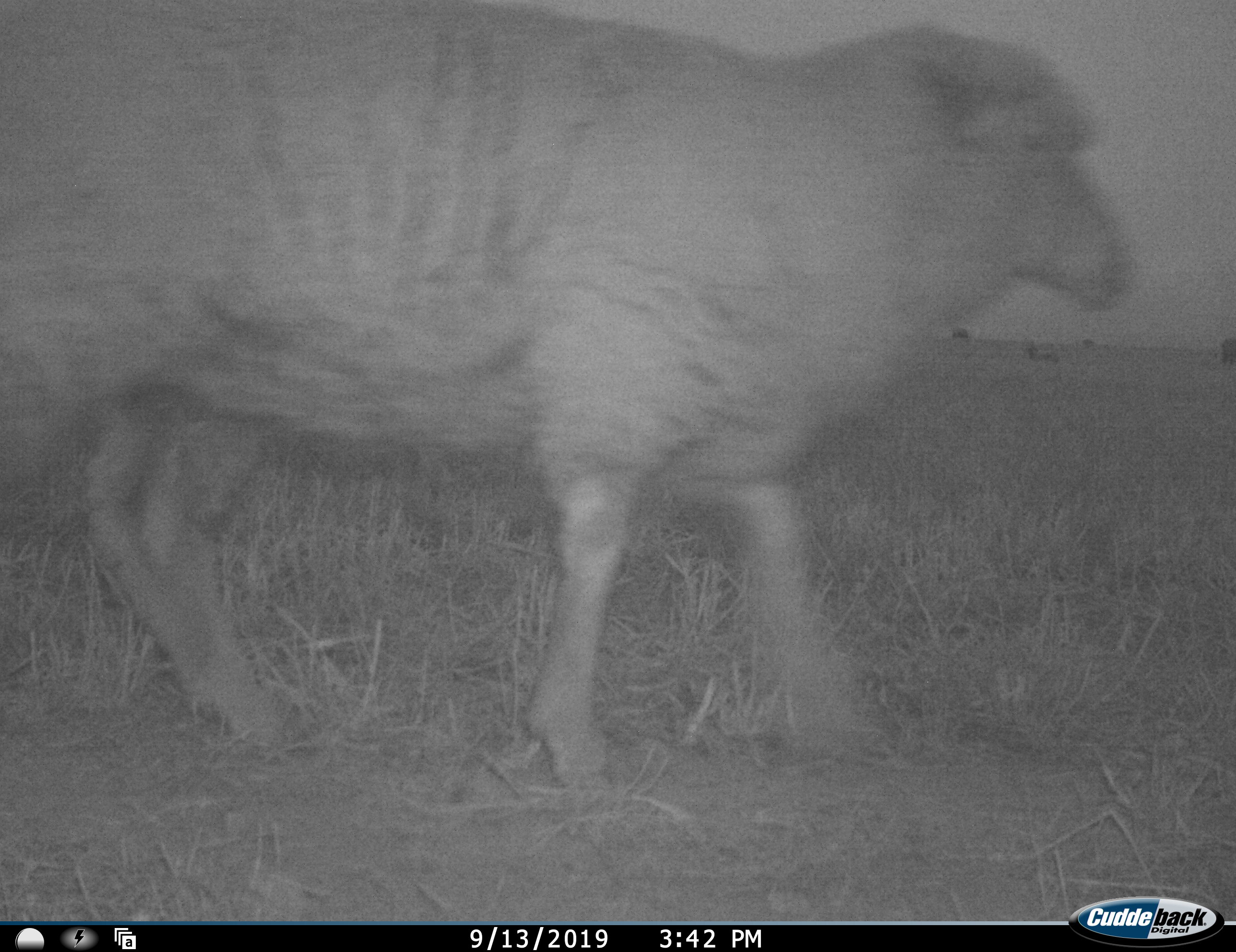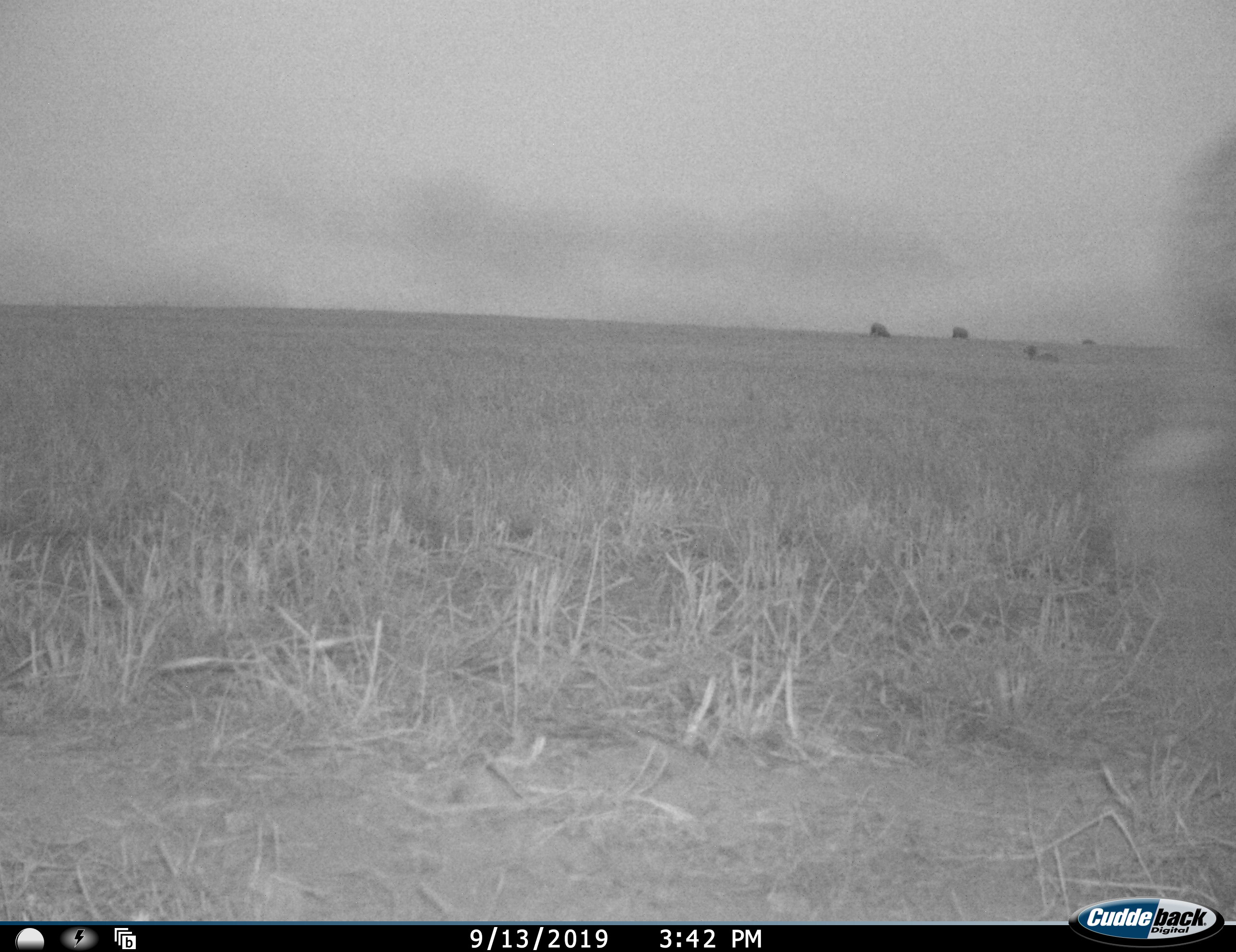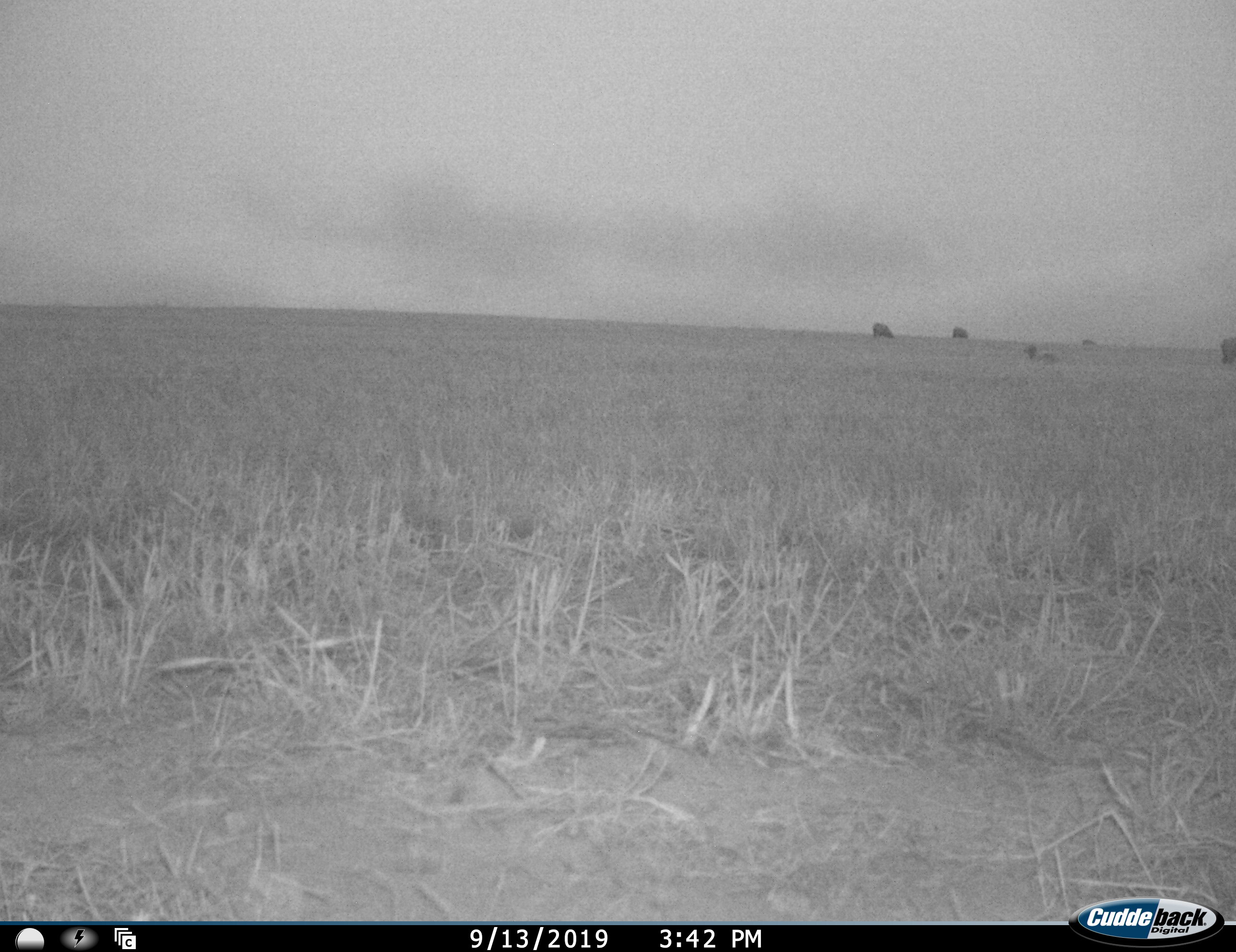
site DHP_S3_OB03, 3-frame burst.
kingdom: Animalia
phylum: Chordata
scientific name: Vertebrata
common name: domestic animal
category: domesticanimal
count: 6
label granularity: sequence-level